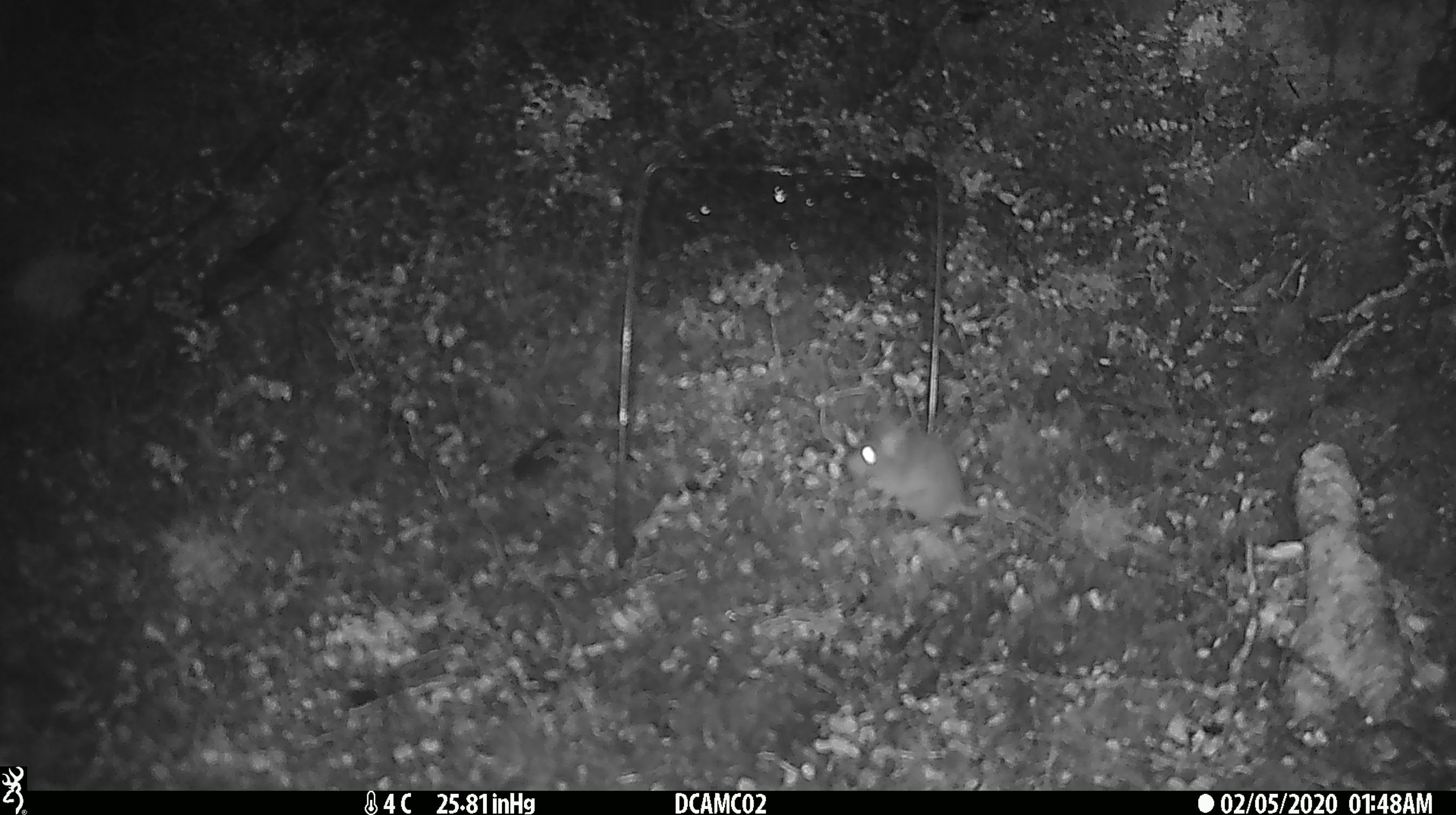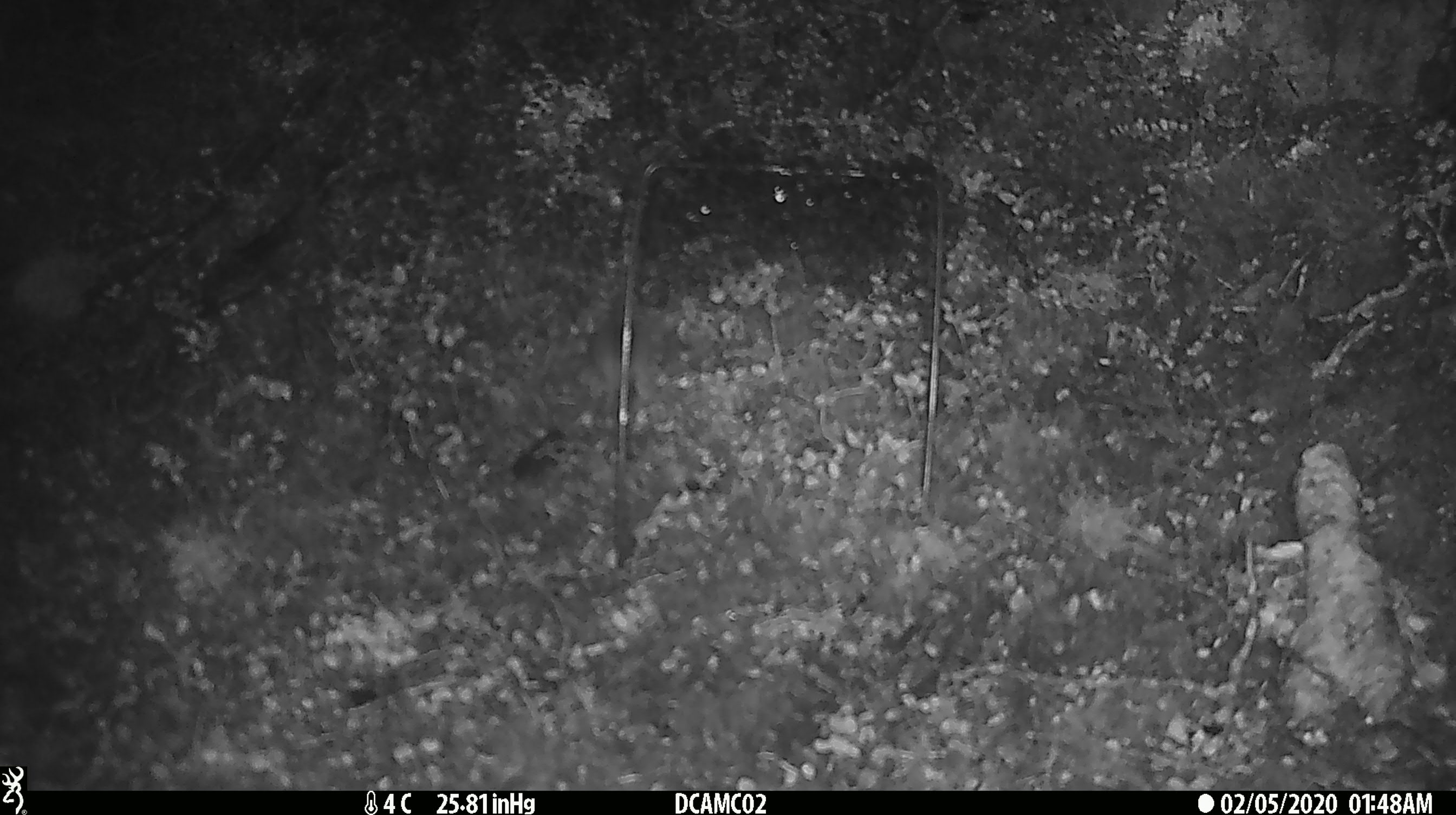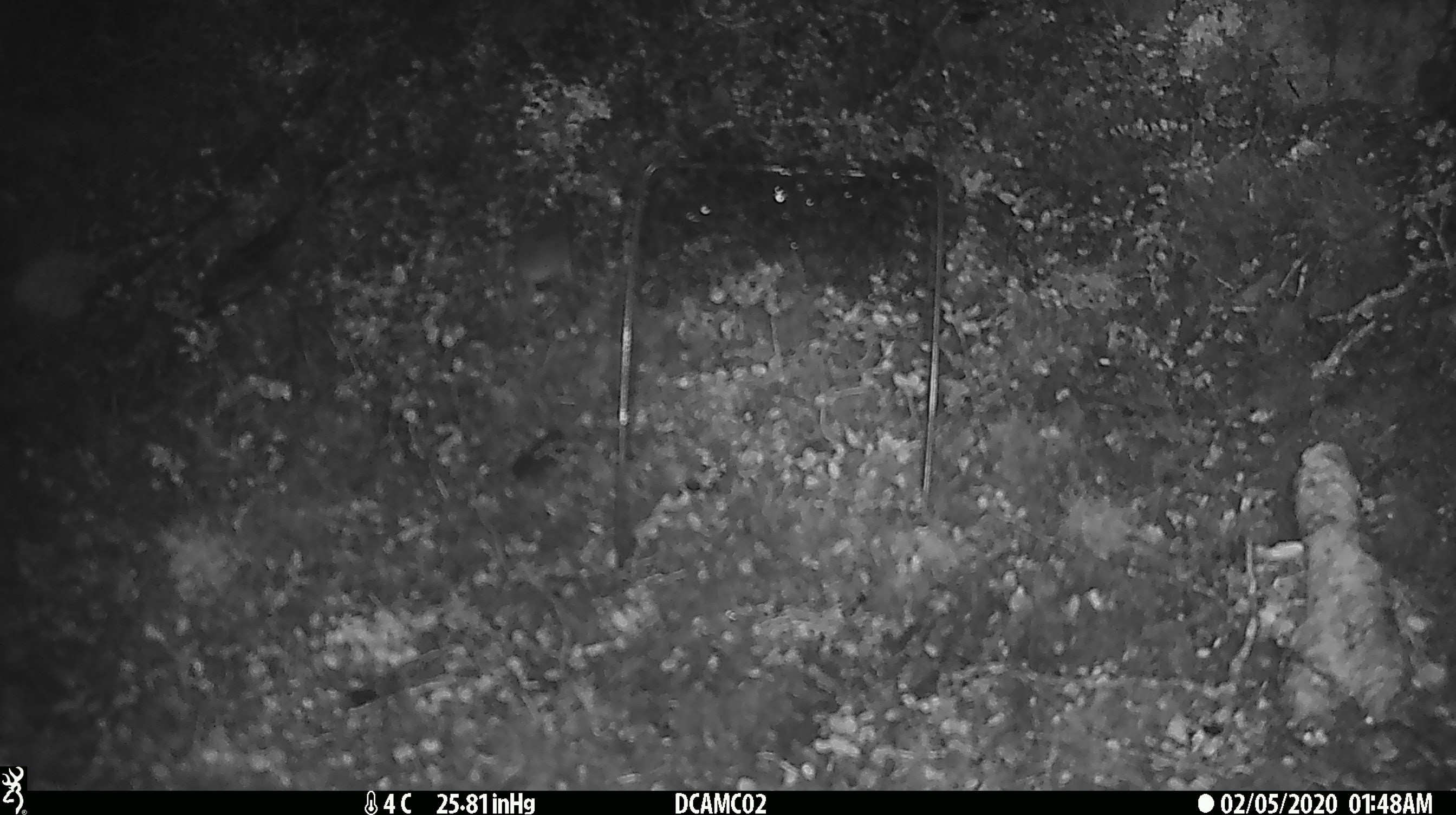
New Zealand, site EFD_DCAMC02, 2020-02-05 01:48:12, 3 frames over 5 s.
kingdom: Animalia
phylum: Chordata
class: Mammalia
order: Rodentia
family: Muridae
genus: Mus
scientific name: Mus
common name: mouse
Mouse (Mus).